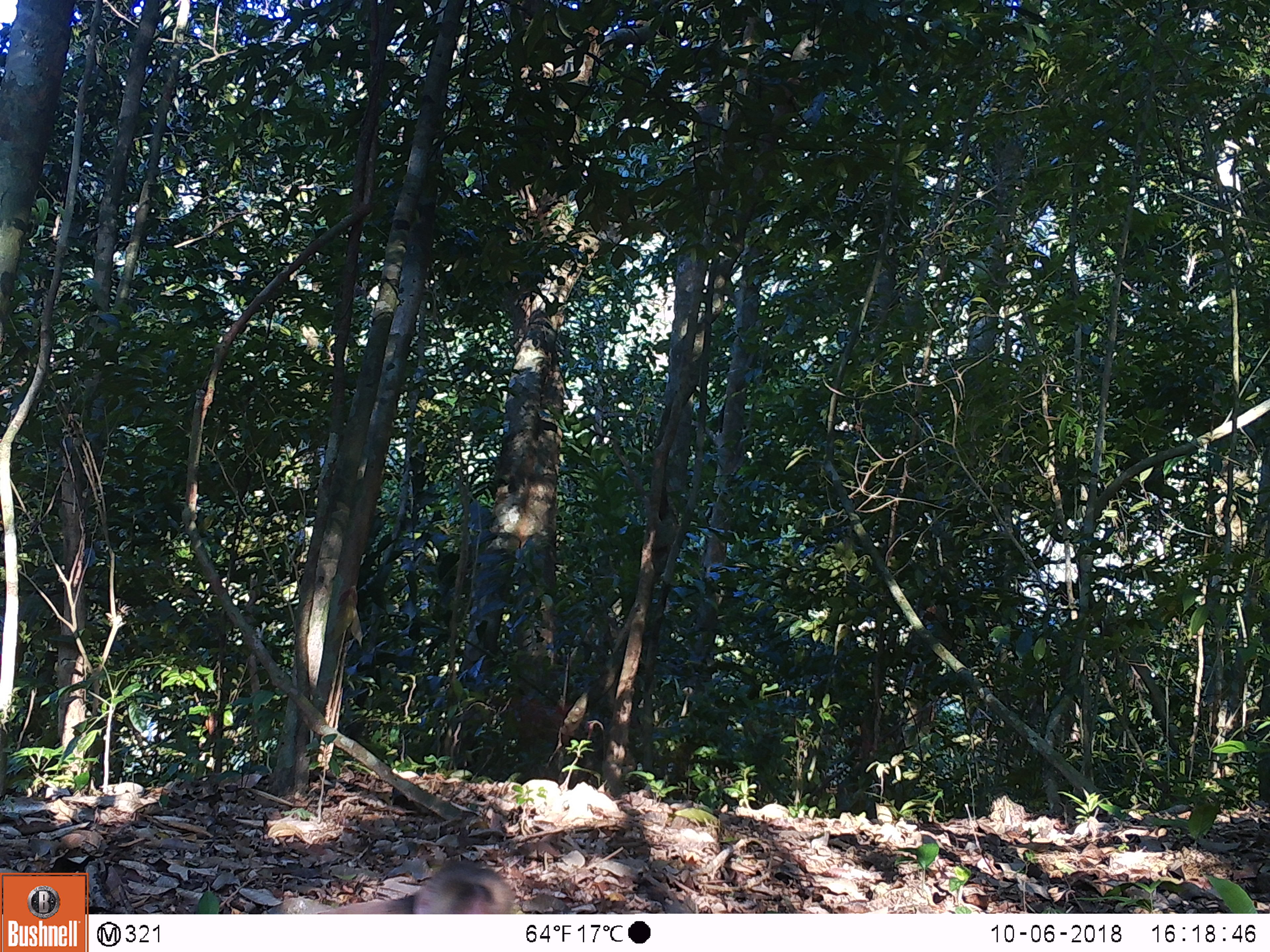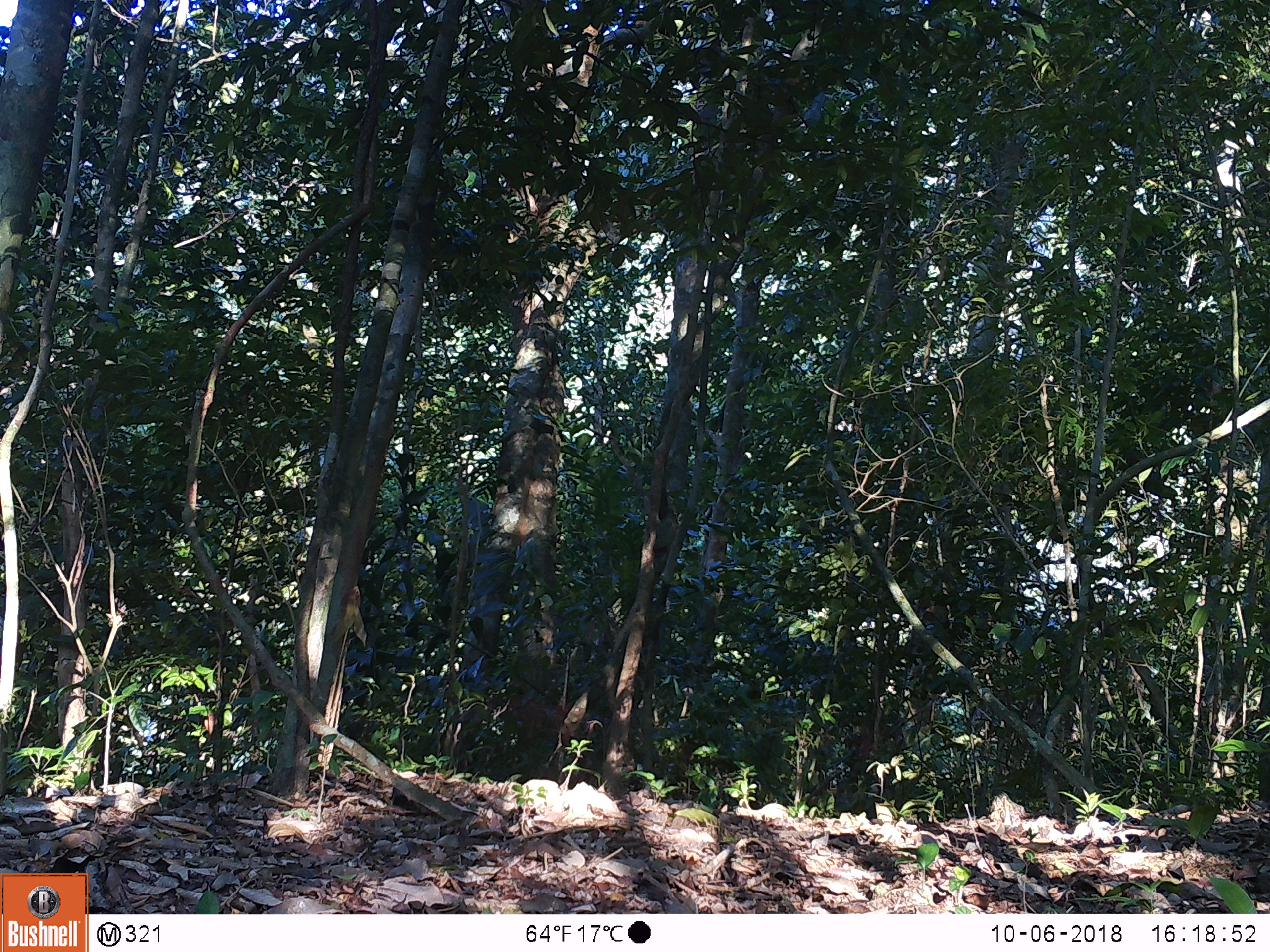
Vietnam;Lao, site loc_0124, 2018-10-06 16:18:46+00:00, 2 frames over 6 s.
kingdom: Animalia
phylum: Chordata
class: Mammalia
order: Primates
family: Cercopithecidae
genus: Macaca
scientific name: Macaca arctoides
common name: stump-tailed macaque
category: stump tailed macaque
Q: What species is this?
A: Stump tailed macaque (stump-tailed macaque) (Macaca arctoides).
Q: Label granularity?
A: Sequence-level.